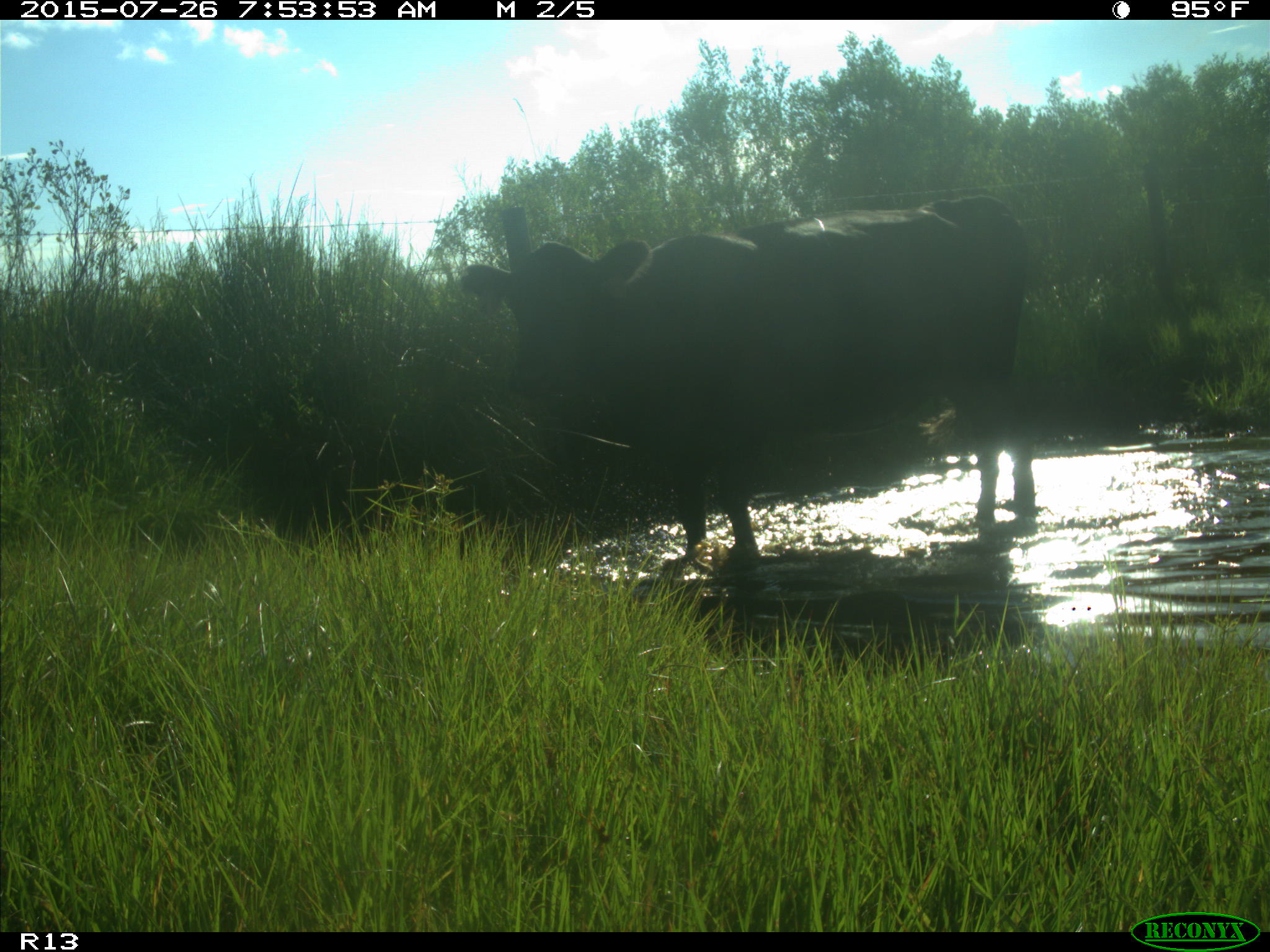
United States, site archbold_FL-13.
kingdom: Animalia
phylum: Chordata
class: Mammalia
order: Artiodactyla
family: Bovidae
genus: Bos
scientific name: Bos taurus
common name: domestic cow